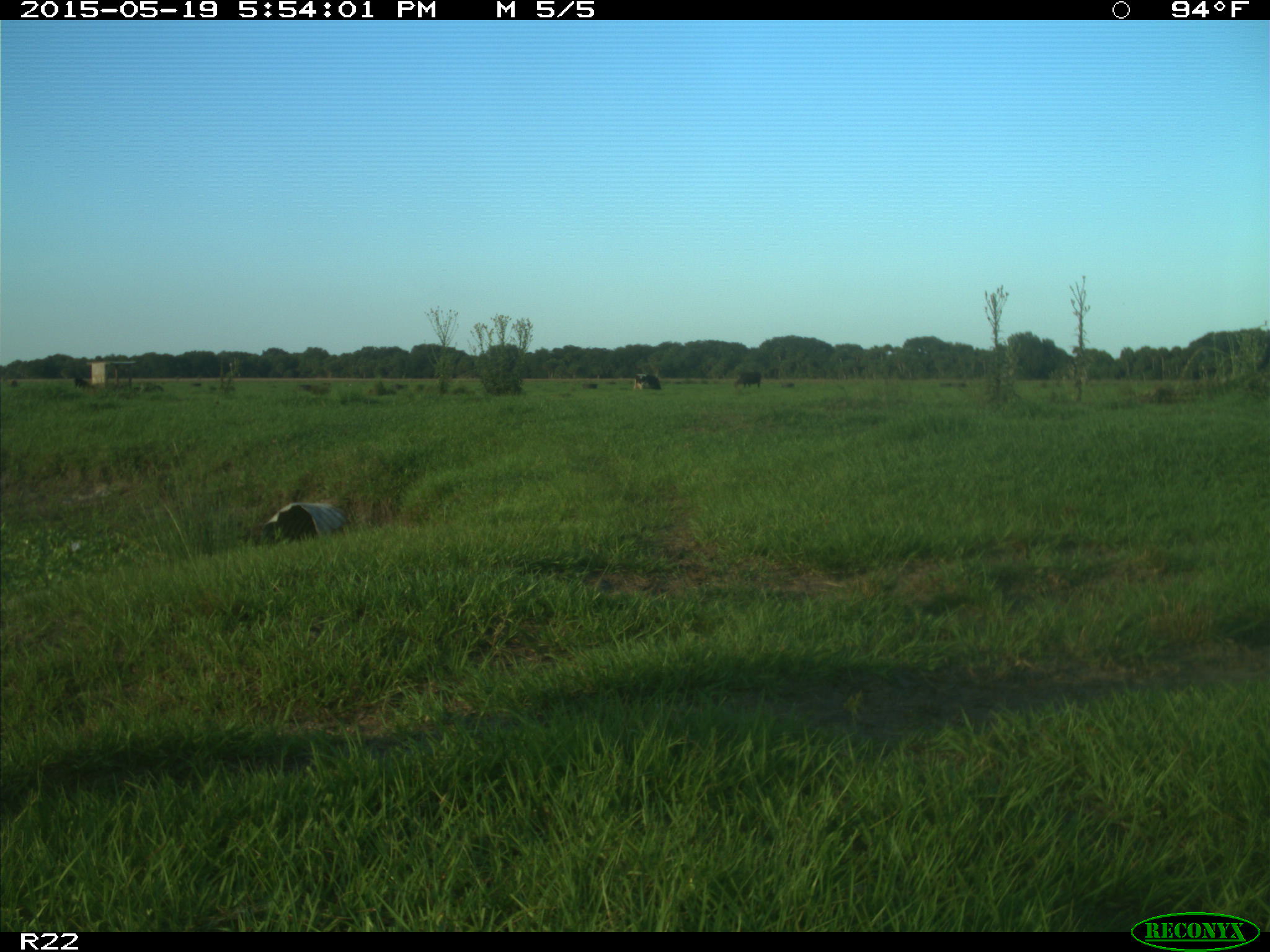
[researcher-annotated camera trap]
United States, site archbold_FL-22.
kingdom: Animalia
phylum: Chordata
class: Mammalia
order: Artiodactyla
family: Bovidae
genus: Bos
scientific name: Bos taurus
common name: domestic cow